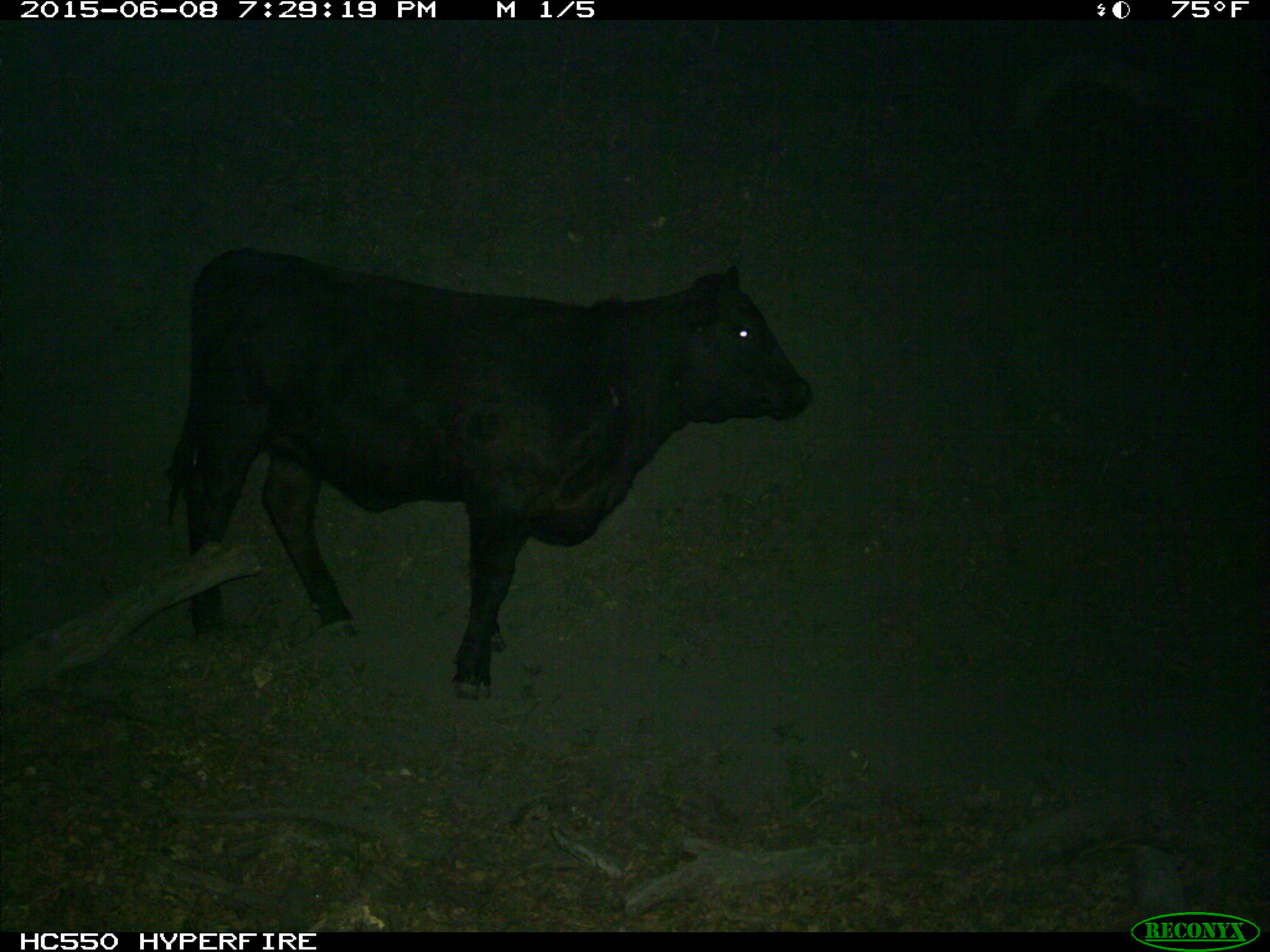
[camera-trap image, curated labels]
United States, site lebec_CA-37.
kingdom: Animalia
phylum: Chordata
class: Mammalia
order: Artiodactyla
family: Bovidae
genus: Bos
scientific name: Bos taurus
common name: domestic cow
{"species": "Bos taurus (domestic cow)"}